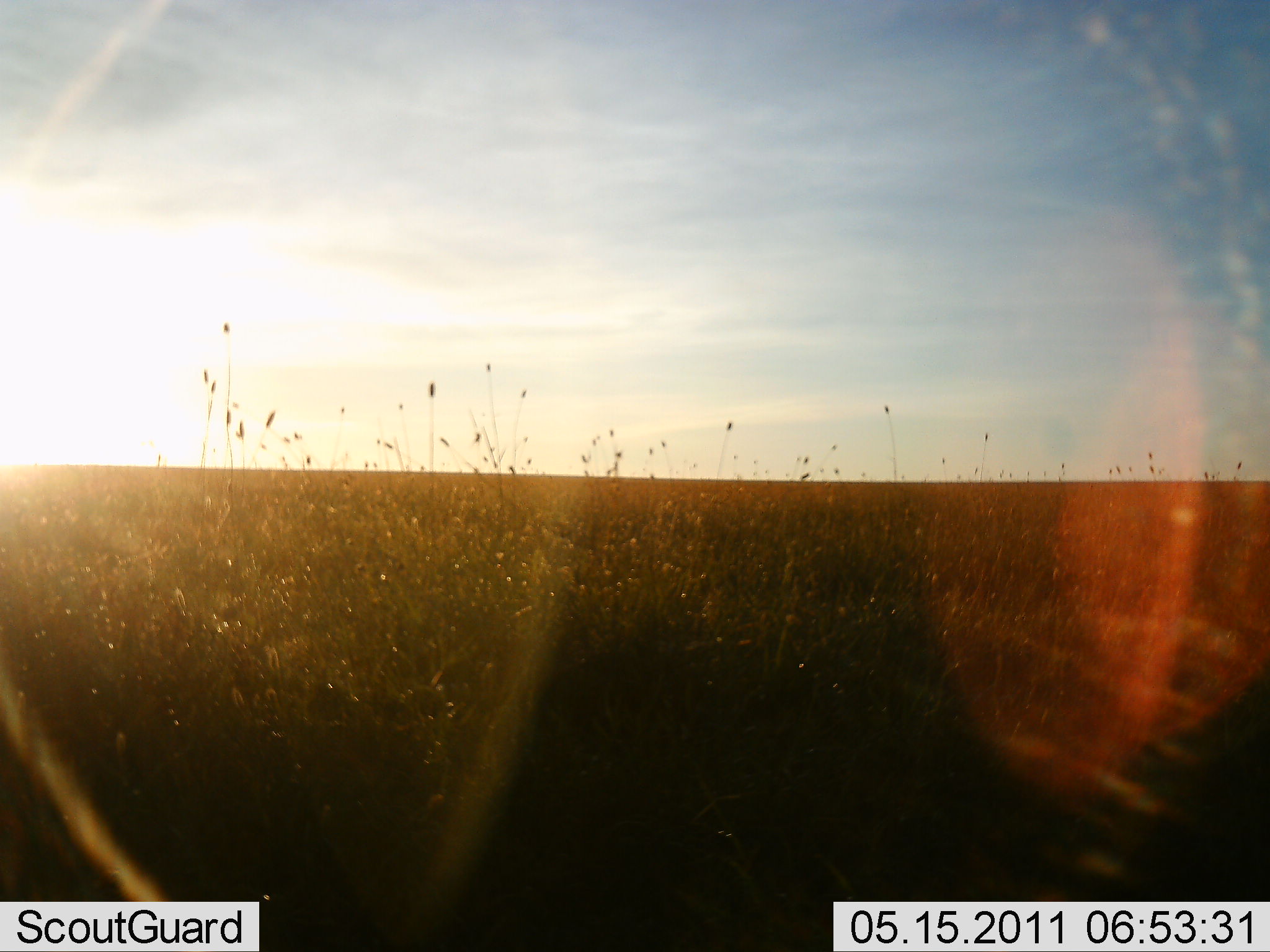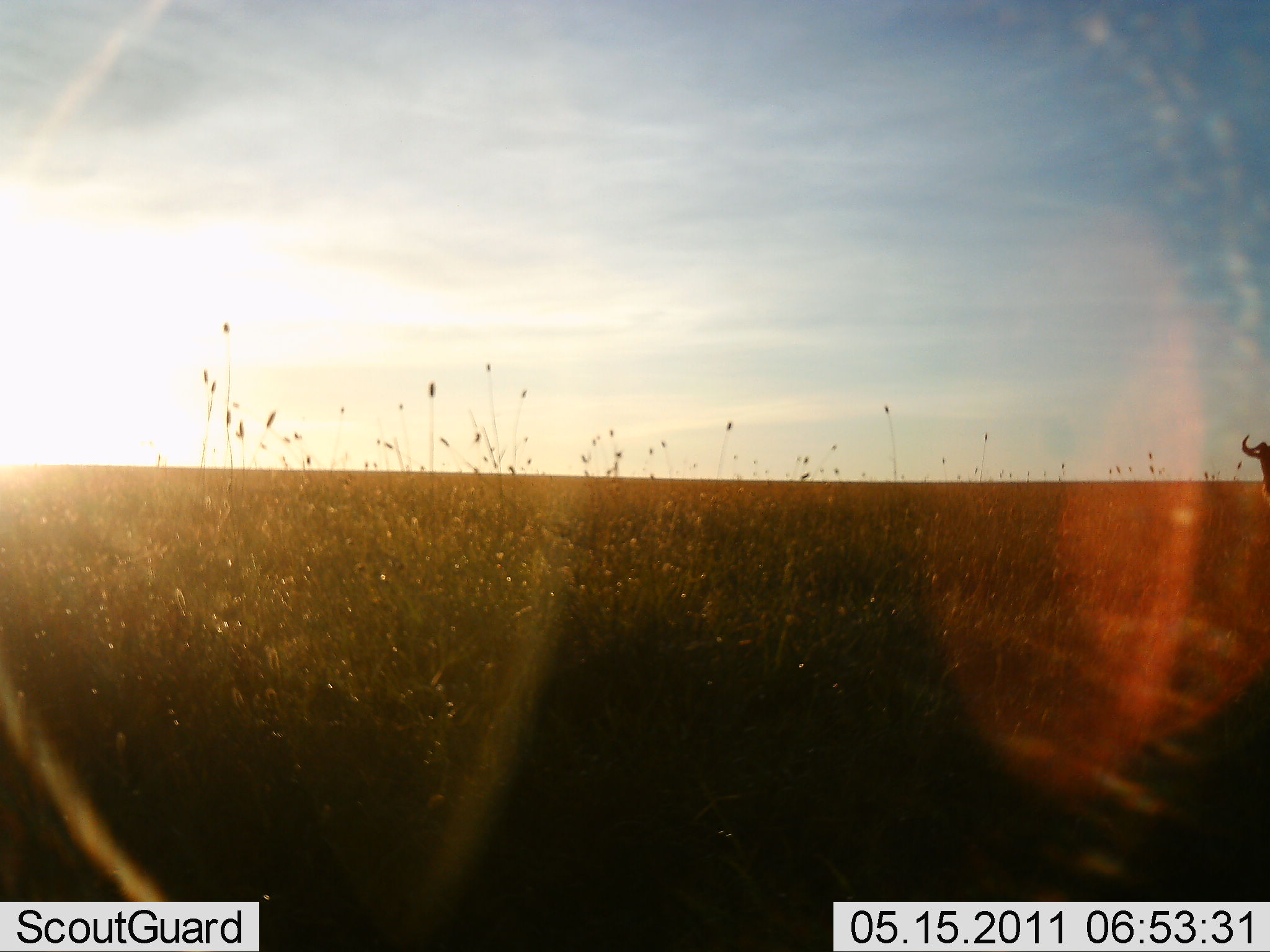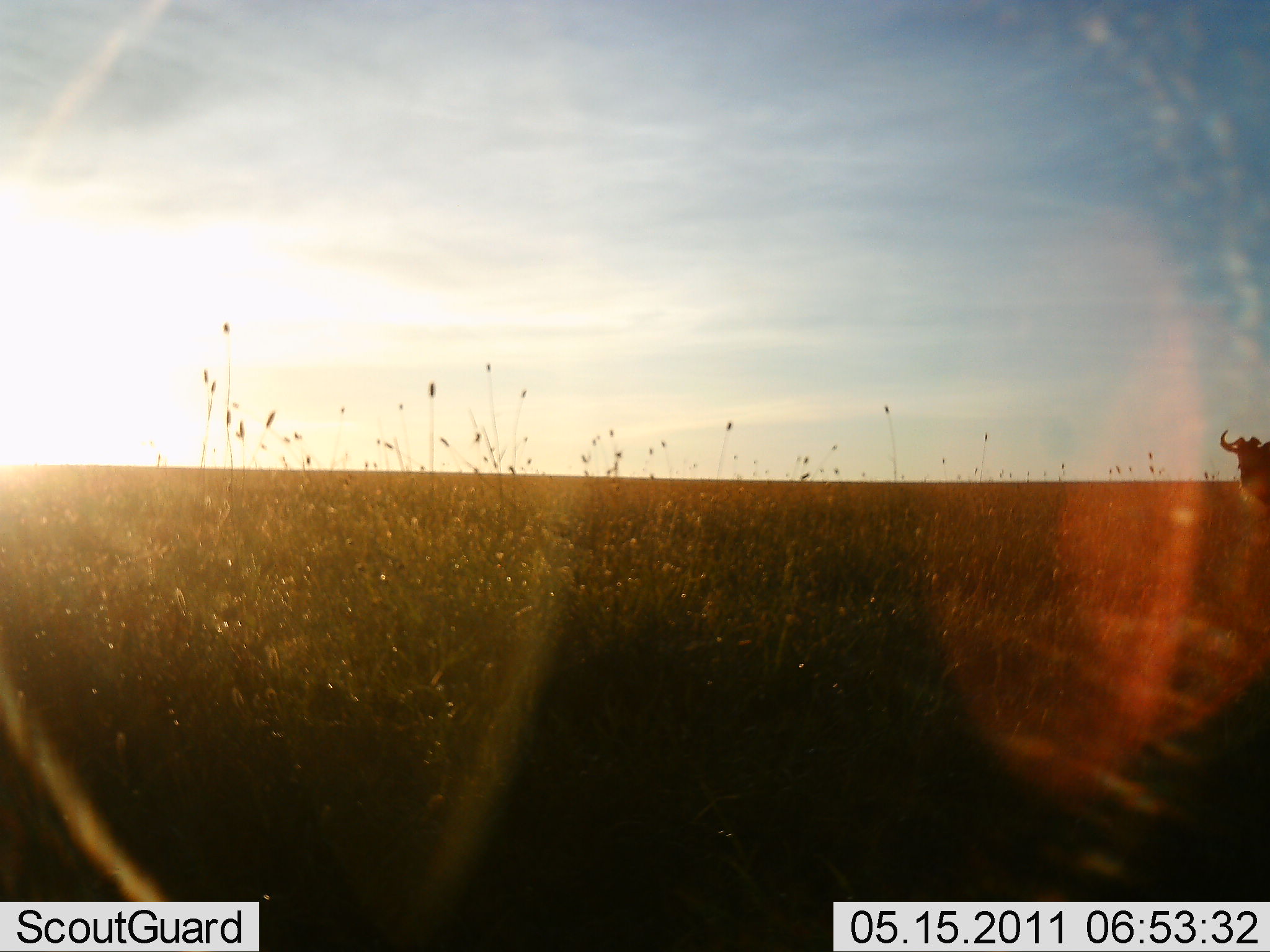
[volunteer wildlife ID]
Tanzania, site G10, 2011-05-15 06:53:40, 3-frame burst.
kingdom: Animalia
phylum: Chordata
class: Mammalia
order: Artiodactyla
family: Bovidae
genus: Connochaetes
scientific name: Connochaetes taurinus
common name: blue wildebeest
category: wildebeest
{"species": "wildebeest (blue wildebeest) (Connochaetes taurinus)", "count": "1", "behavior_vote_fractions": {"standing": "30%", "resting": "0%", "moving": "70%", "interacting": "0%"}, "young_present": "0%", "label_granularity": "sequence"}